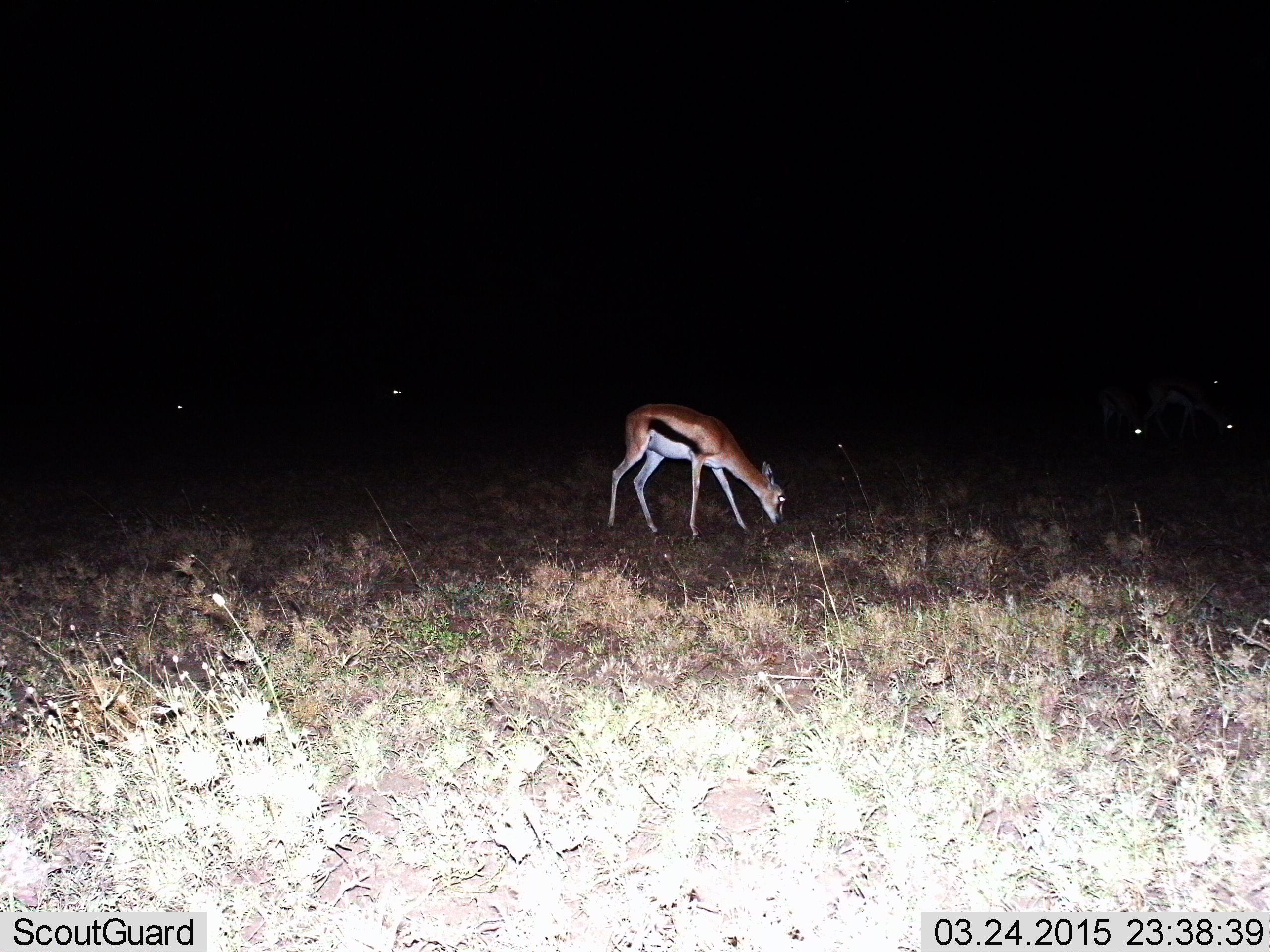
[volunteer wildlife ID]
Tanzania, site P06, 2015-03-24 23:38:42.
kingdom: Animalia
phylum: Chordata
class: Mammalia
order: Artiodactyla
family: Bovidae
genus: Eudorcas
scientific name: Eudorcas thomsonii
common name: thomson's gazelle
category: gazellethomsons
Gazellethomsons (thomson's gazelle) (Eudorcas thomsonii), count 5. Behavior (volunteer vote fractions): standing 40%, resting 0%, moving 0%, interacting 0%. Young present (vote fraction): 0%. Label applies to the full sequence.